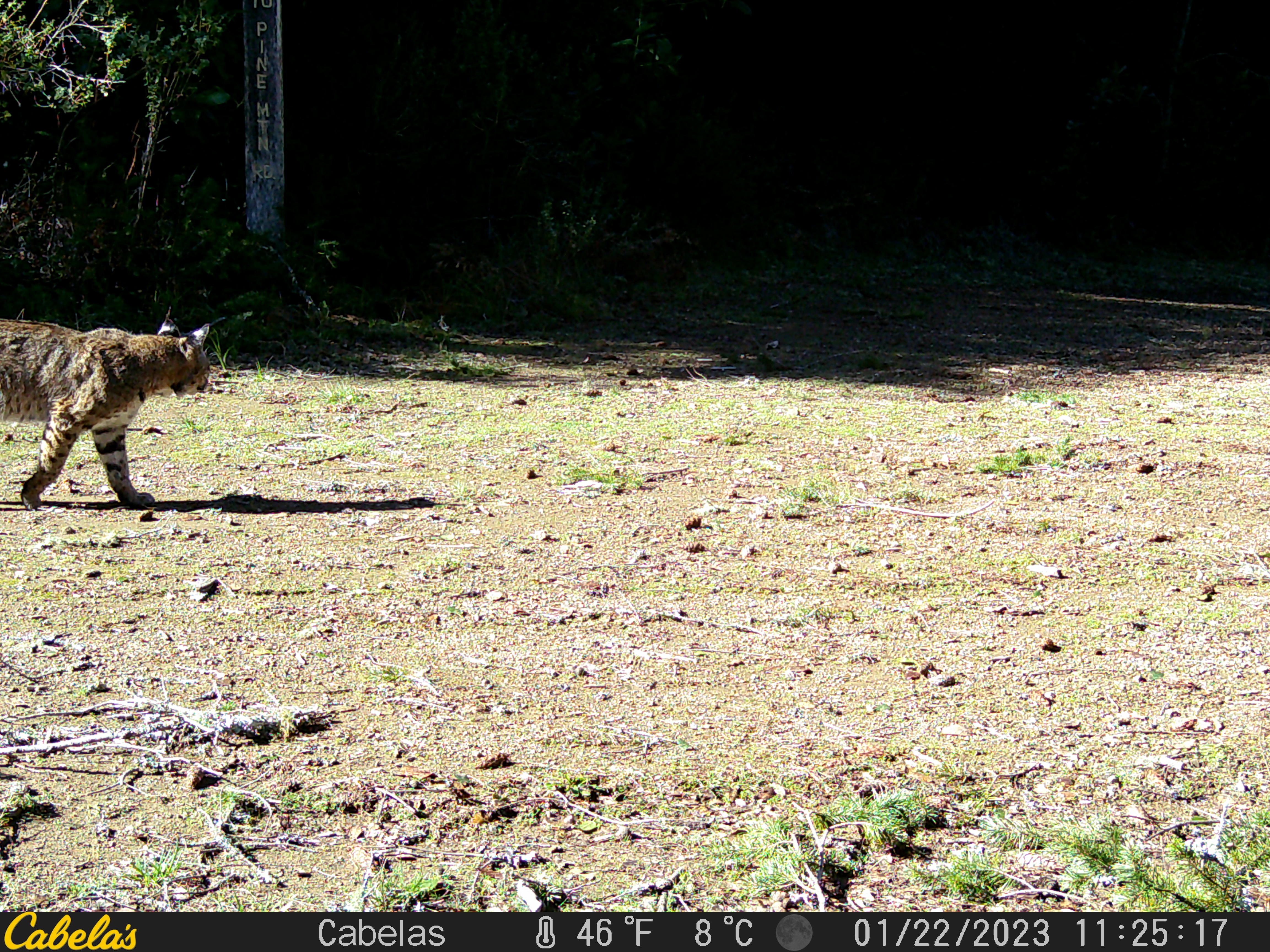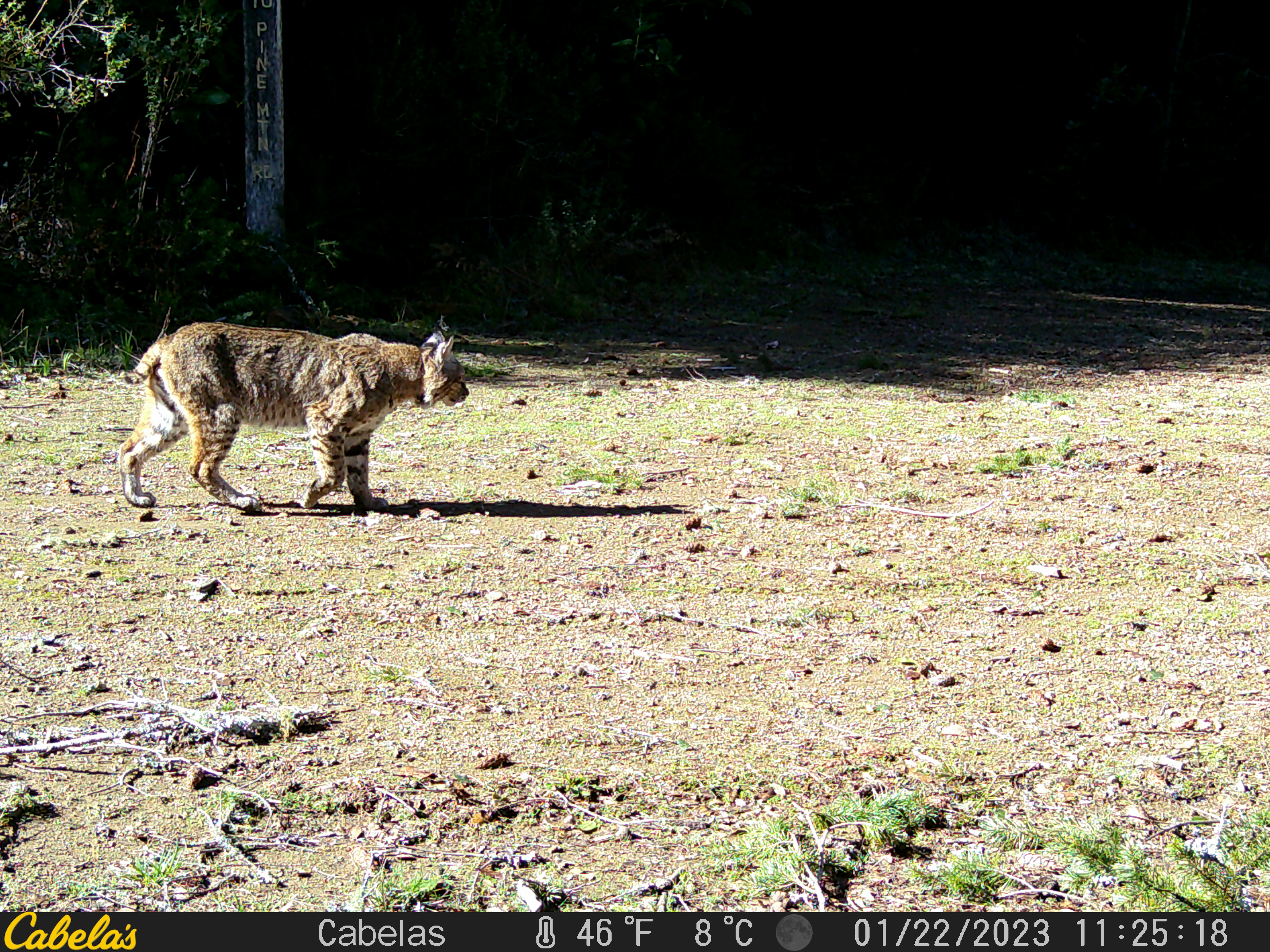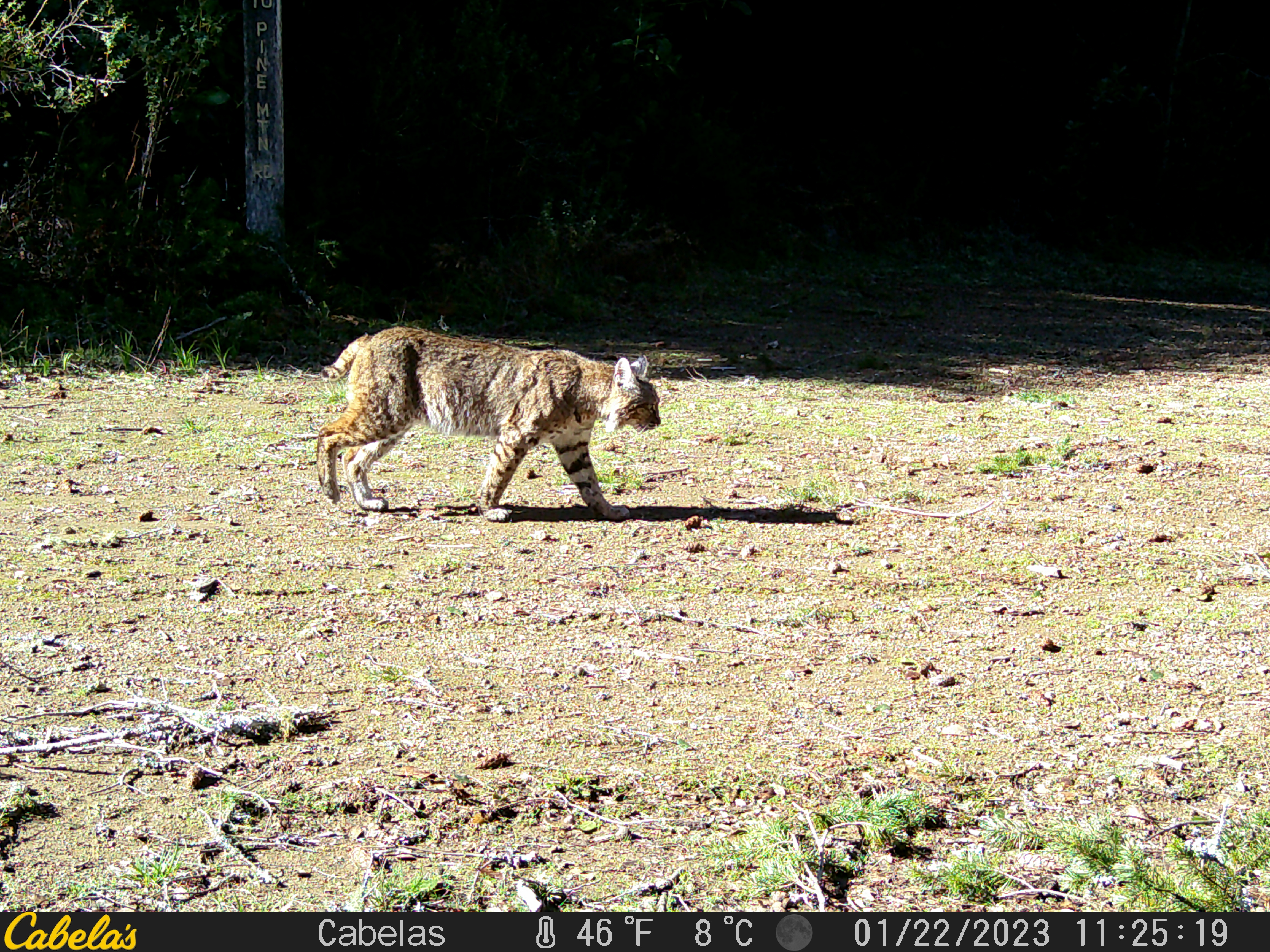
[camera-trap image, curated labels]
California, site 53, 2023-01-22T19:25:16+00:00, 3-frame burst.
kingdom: Animalia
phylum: Chordata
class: Mammalia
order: Carnivora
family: Felidae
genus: Lynx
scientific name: Lynx rufus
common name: bobcat